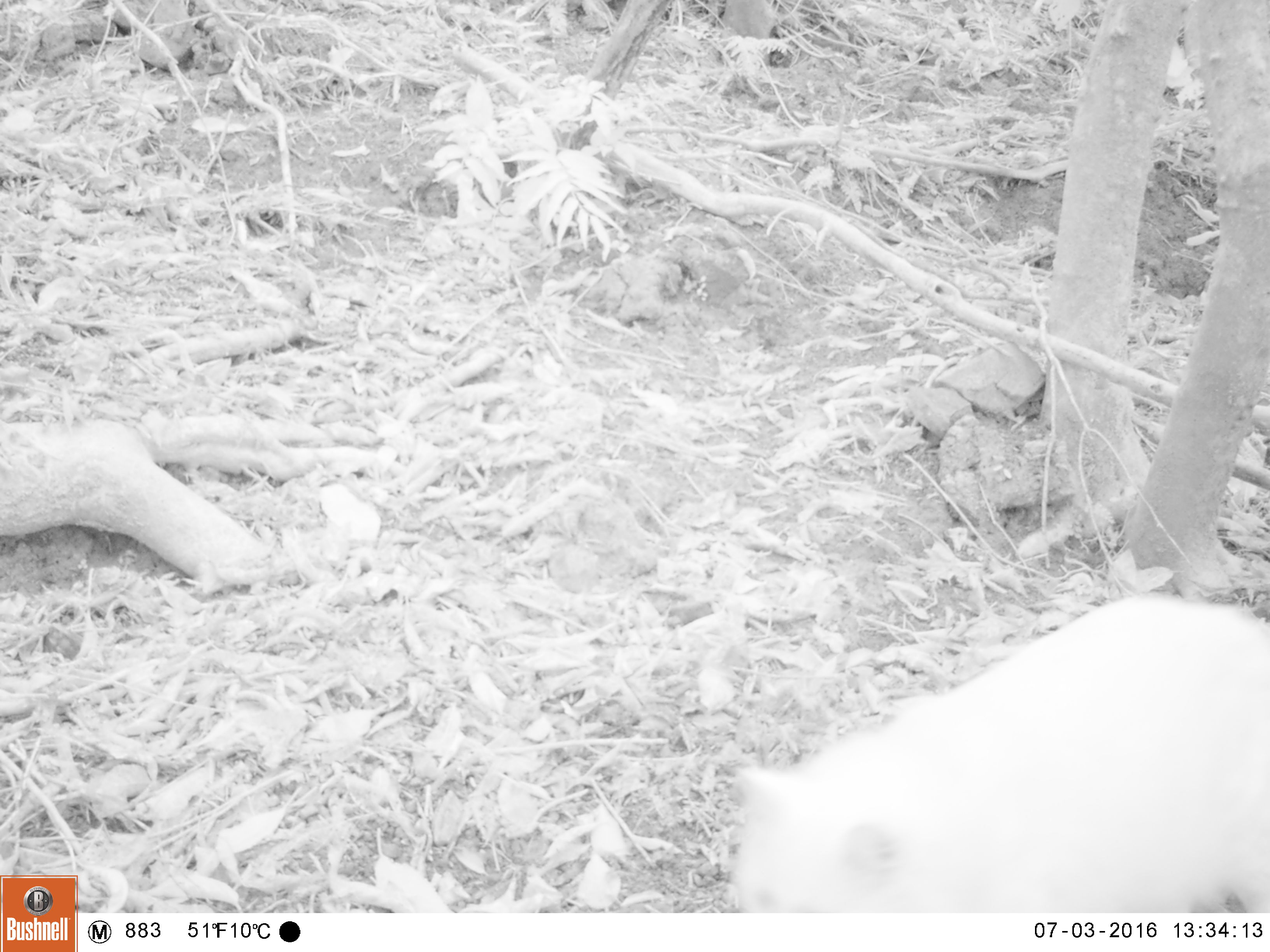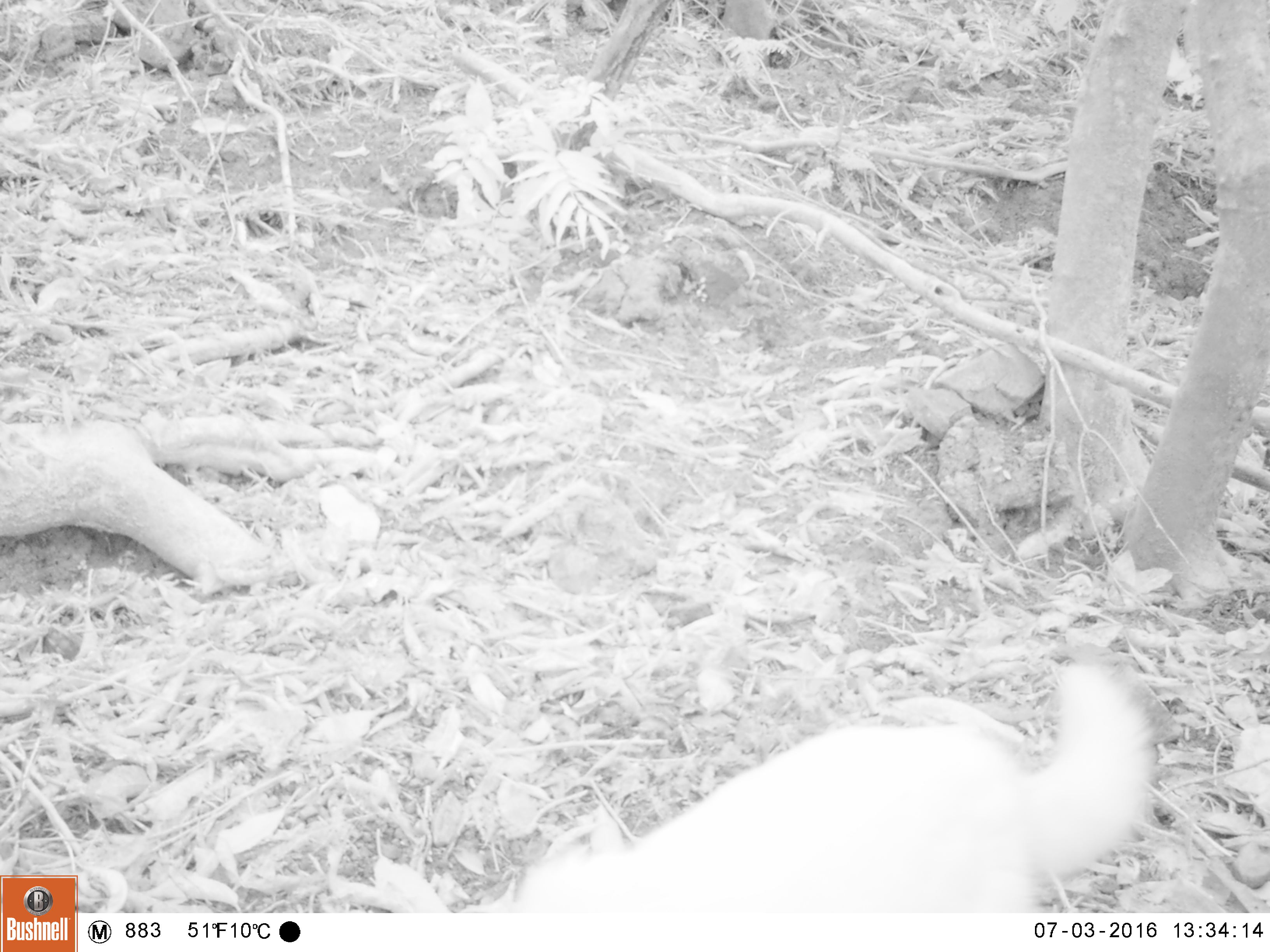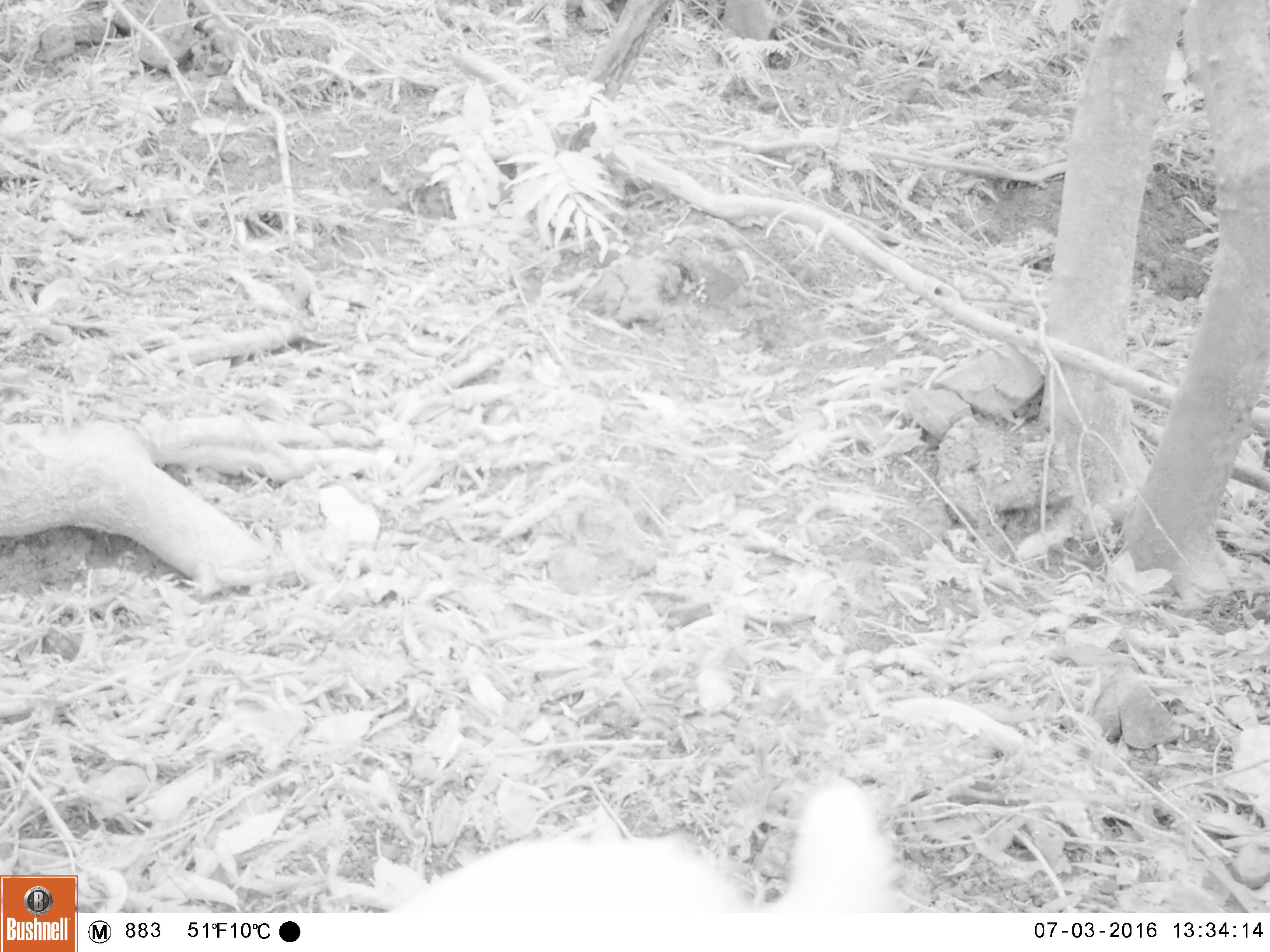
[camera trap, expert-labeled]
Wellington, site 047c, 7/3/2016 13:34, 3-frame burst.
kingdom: Animalia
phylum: Chordata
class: Mammalia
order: Carnivora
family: Felidae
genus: Felis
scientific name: Felis catus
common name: cat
Cat (Felis catus).